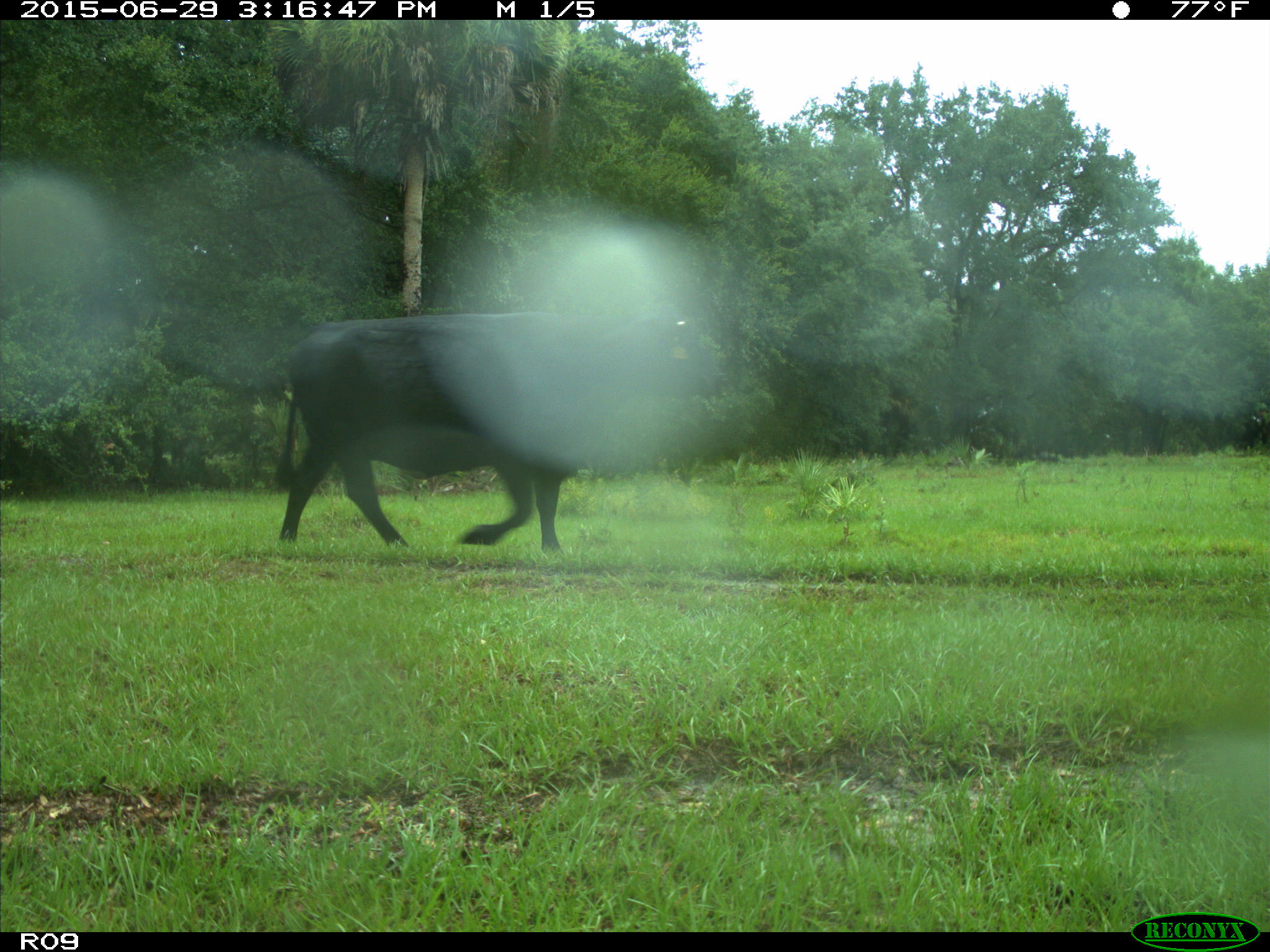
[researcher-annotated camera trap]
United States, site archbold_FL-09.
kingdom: Animalia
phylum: Chordata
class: Mammalia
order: Artiodactyla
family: Bovidae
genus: Bos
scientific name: Bos taurus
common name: domestic cow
Bos taurus (domestic cow).